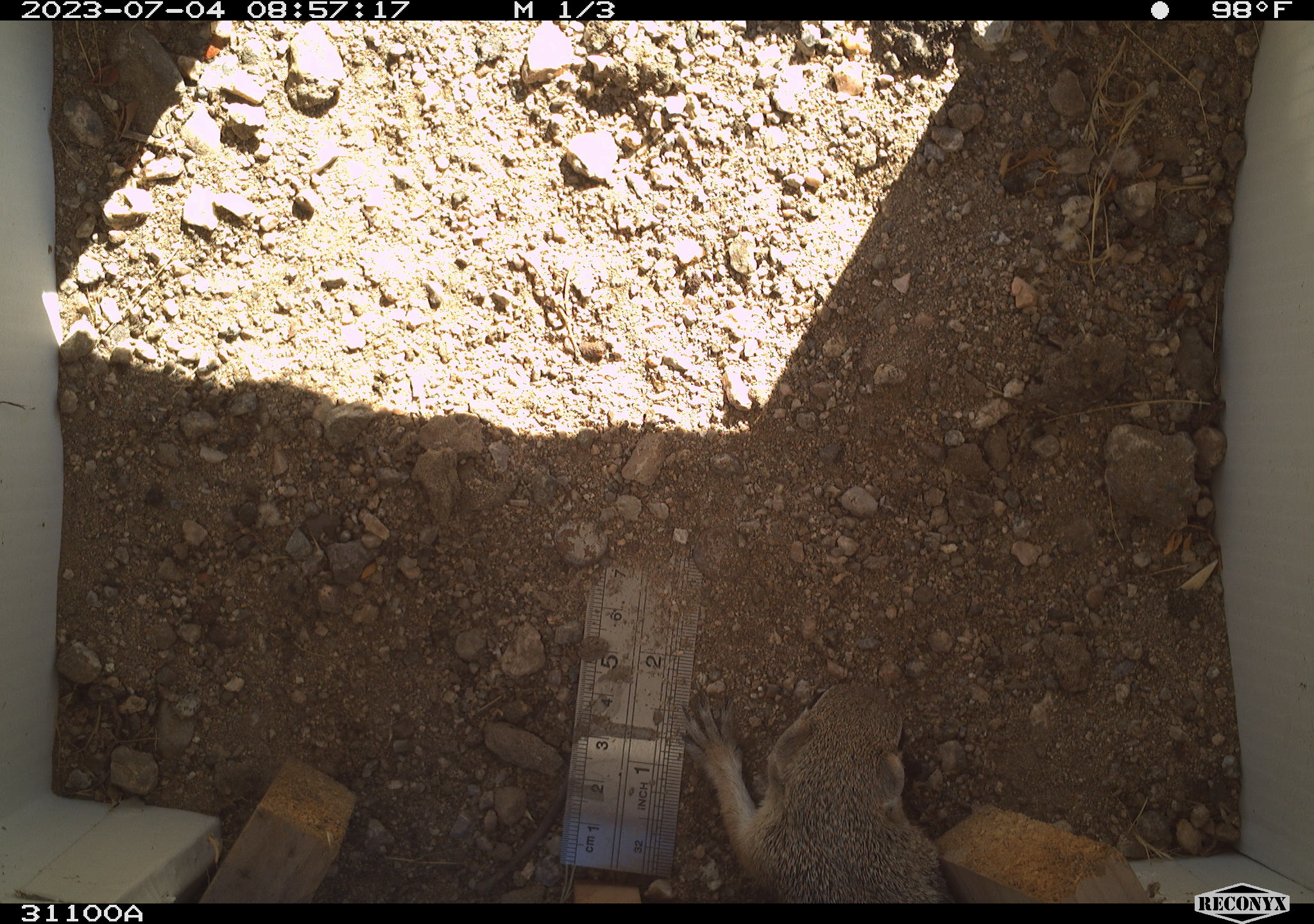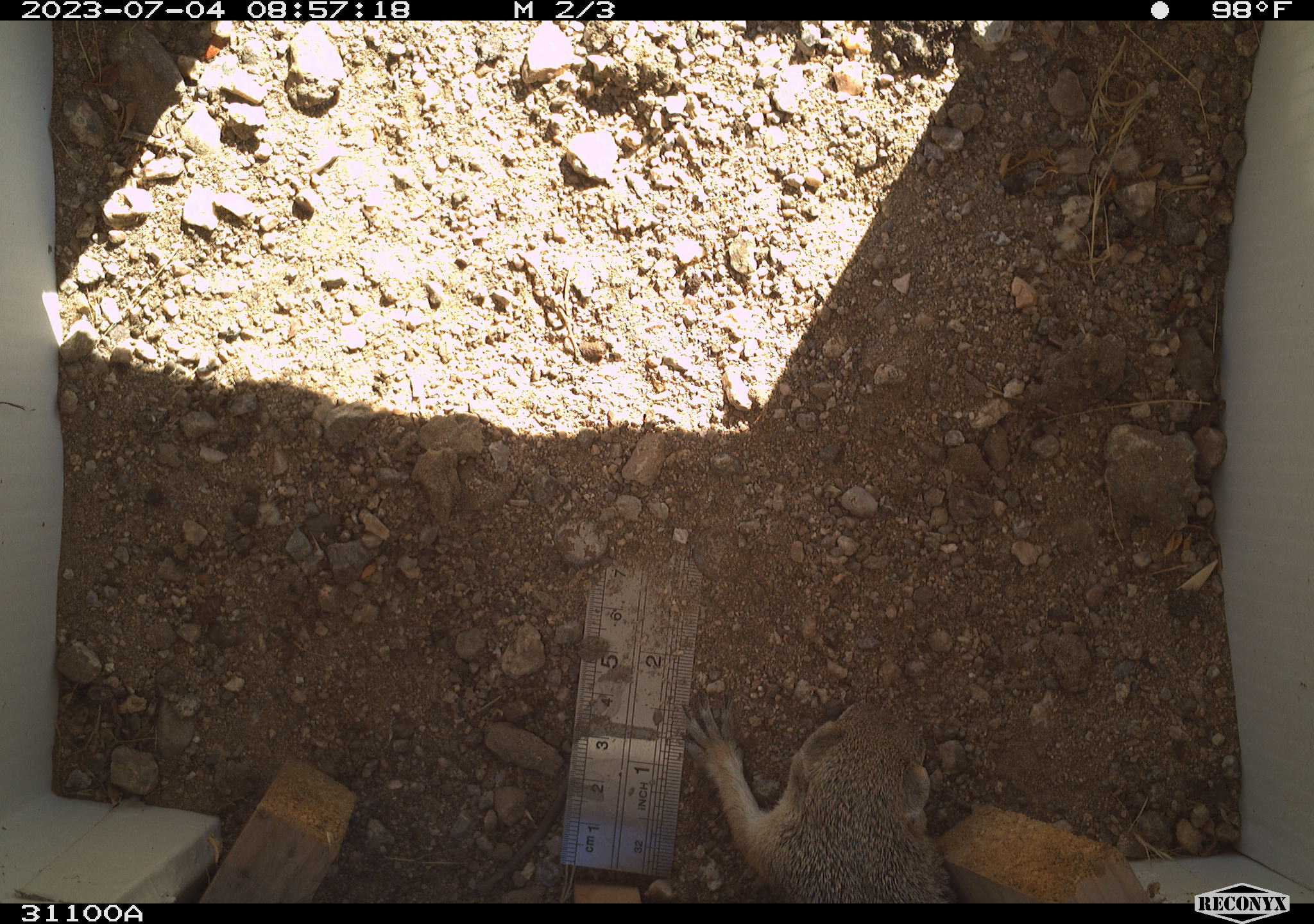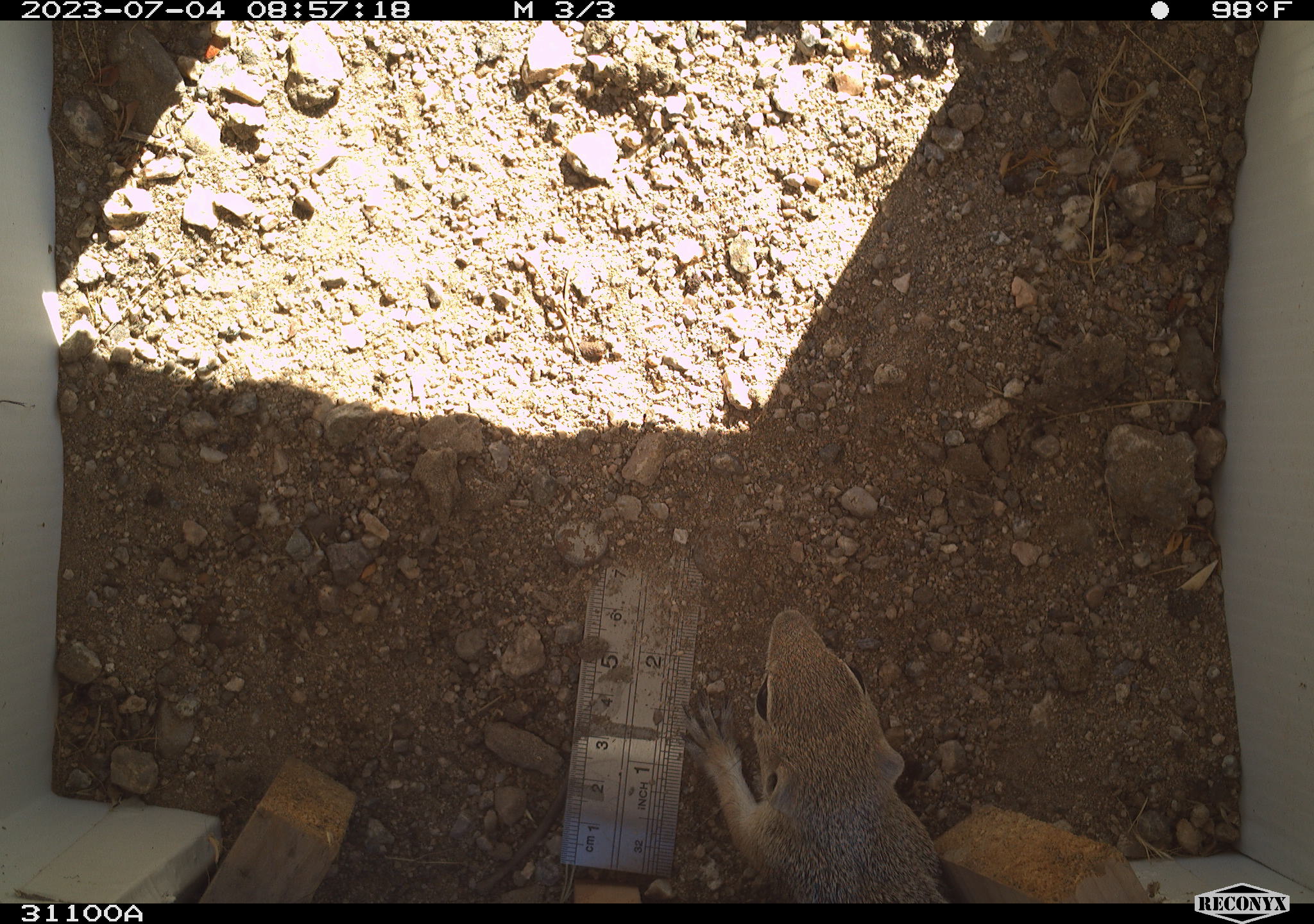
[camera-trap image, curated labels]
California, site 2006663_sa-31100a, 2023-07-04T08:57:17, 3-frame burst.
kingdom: Animalia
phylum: Chordata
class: Mammalia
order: Rodentia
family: Sciuridae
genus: Ammospermophilus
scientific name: Ammospermophilus leucurus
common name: white-tailed antelope squirrel